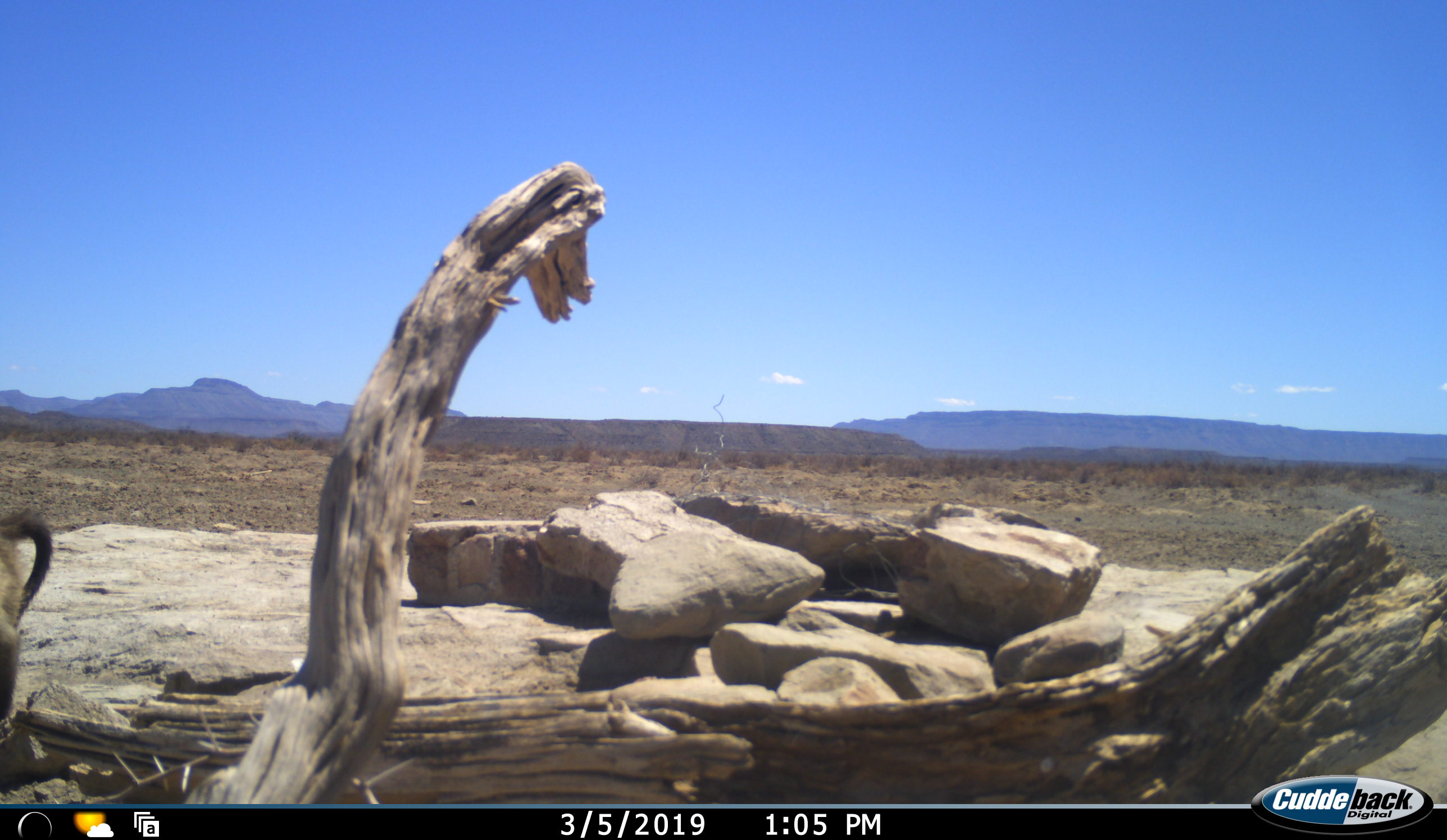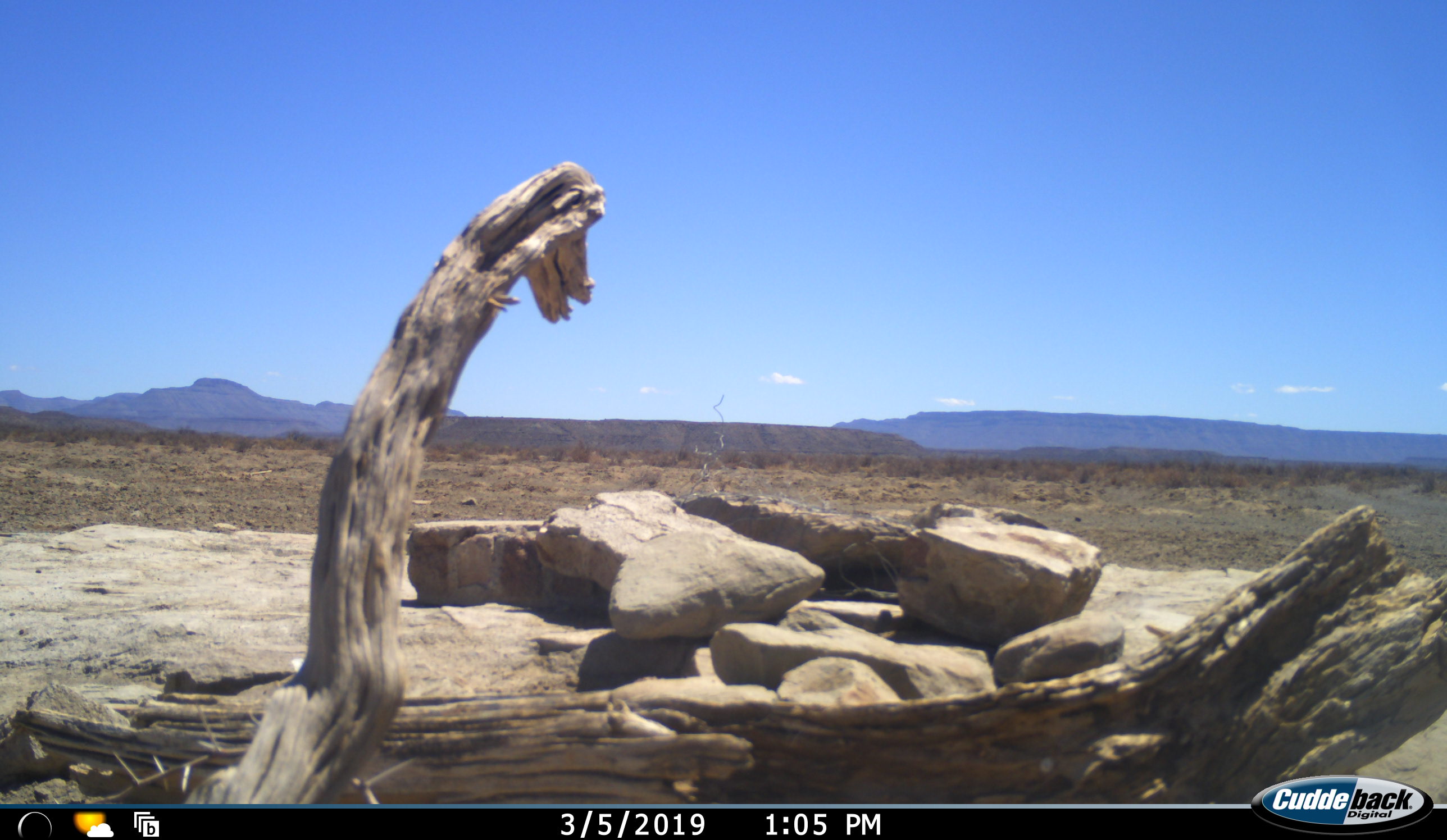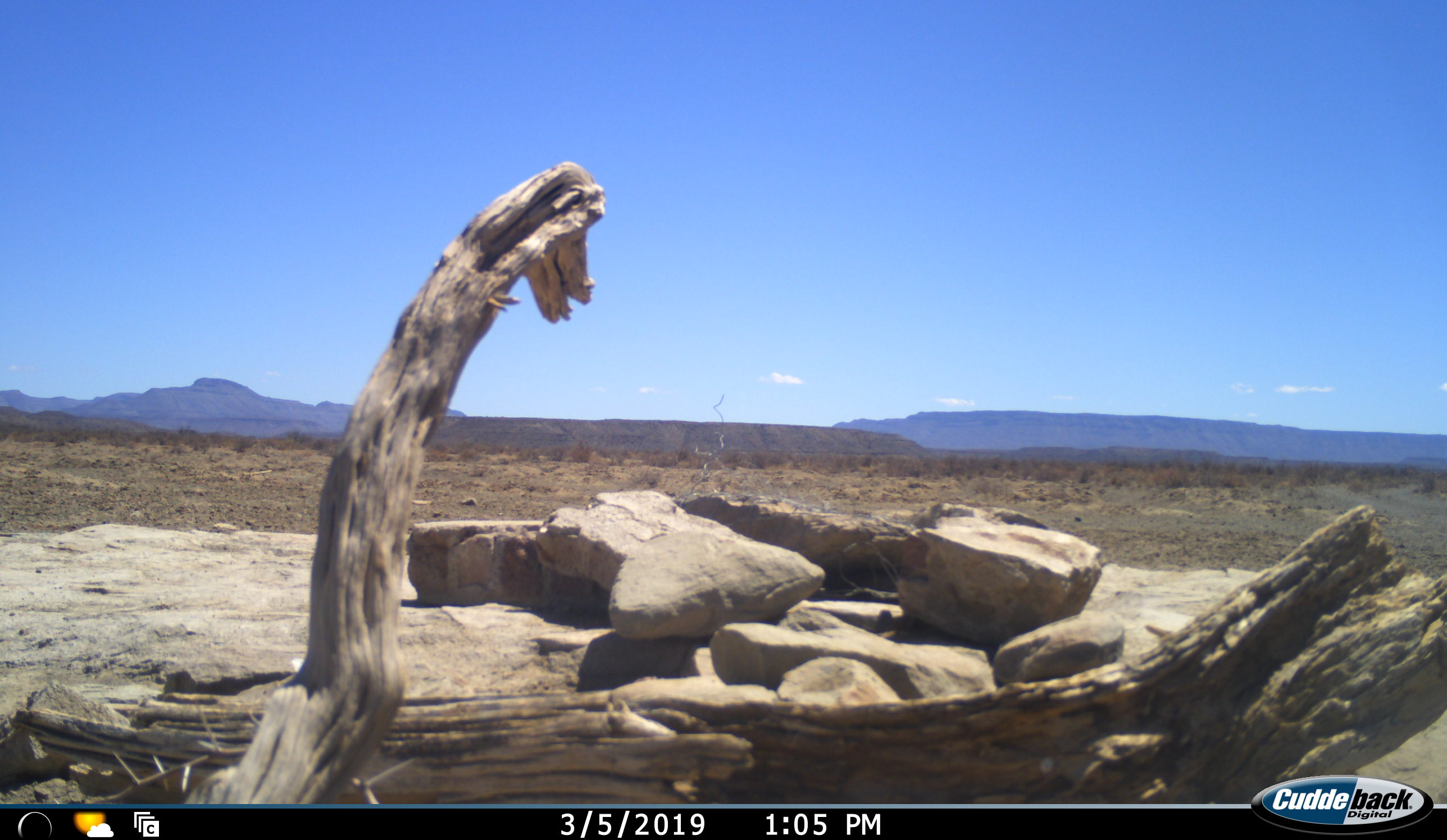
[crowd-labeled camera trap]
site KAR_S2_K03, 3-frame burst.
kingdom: Animalia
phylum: Chordata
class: Mammalia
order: Primates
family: Cercopithecidae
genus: Papio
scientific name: Papio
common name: baboon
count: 1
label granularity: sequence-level